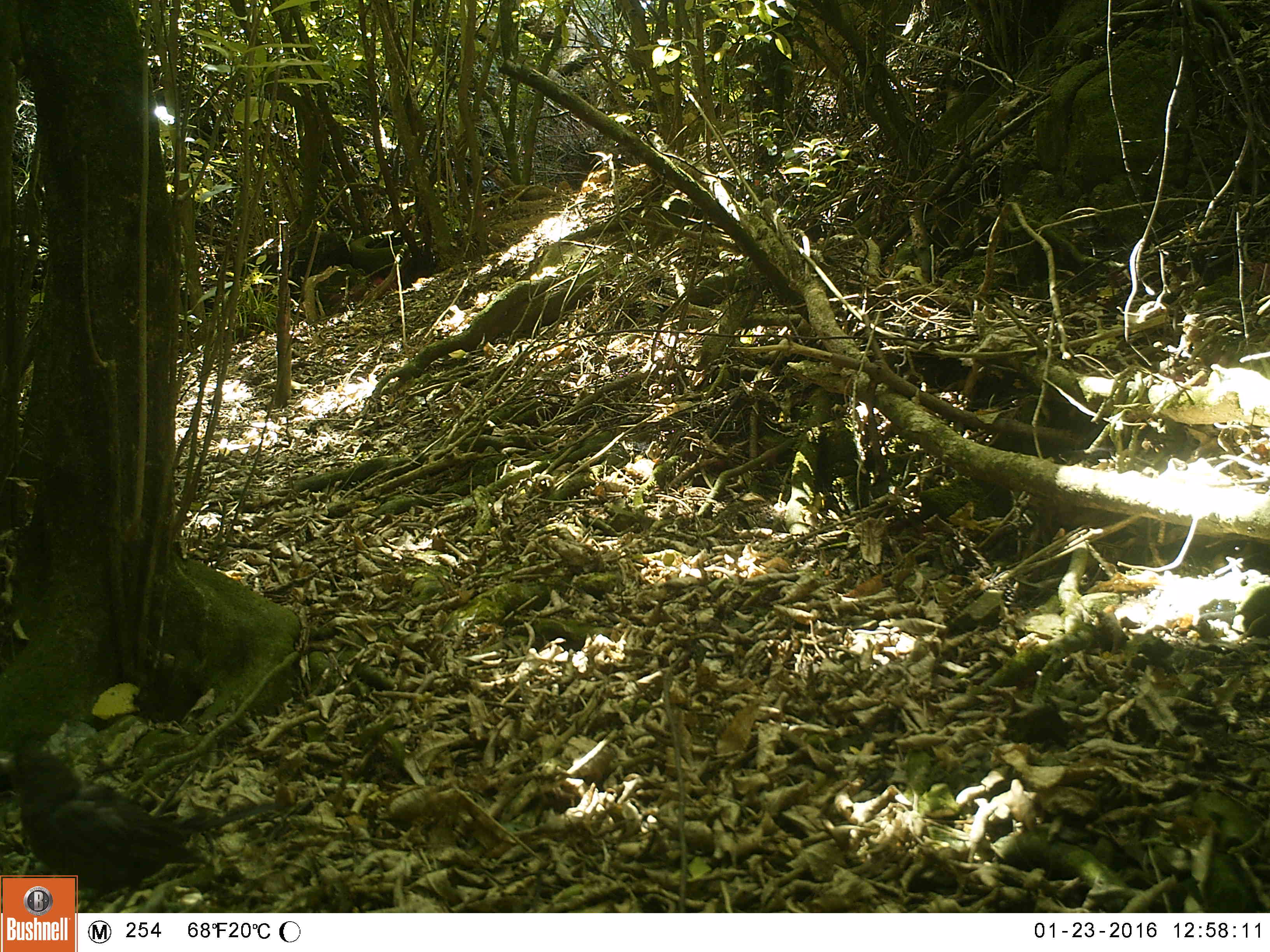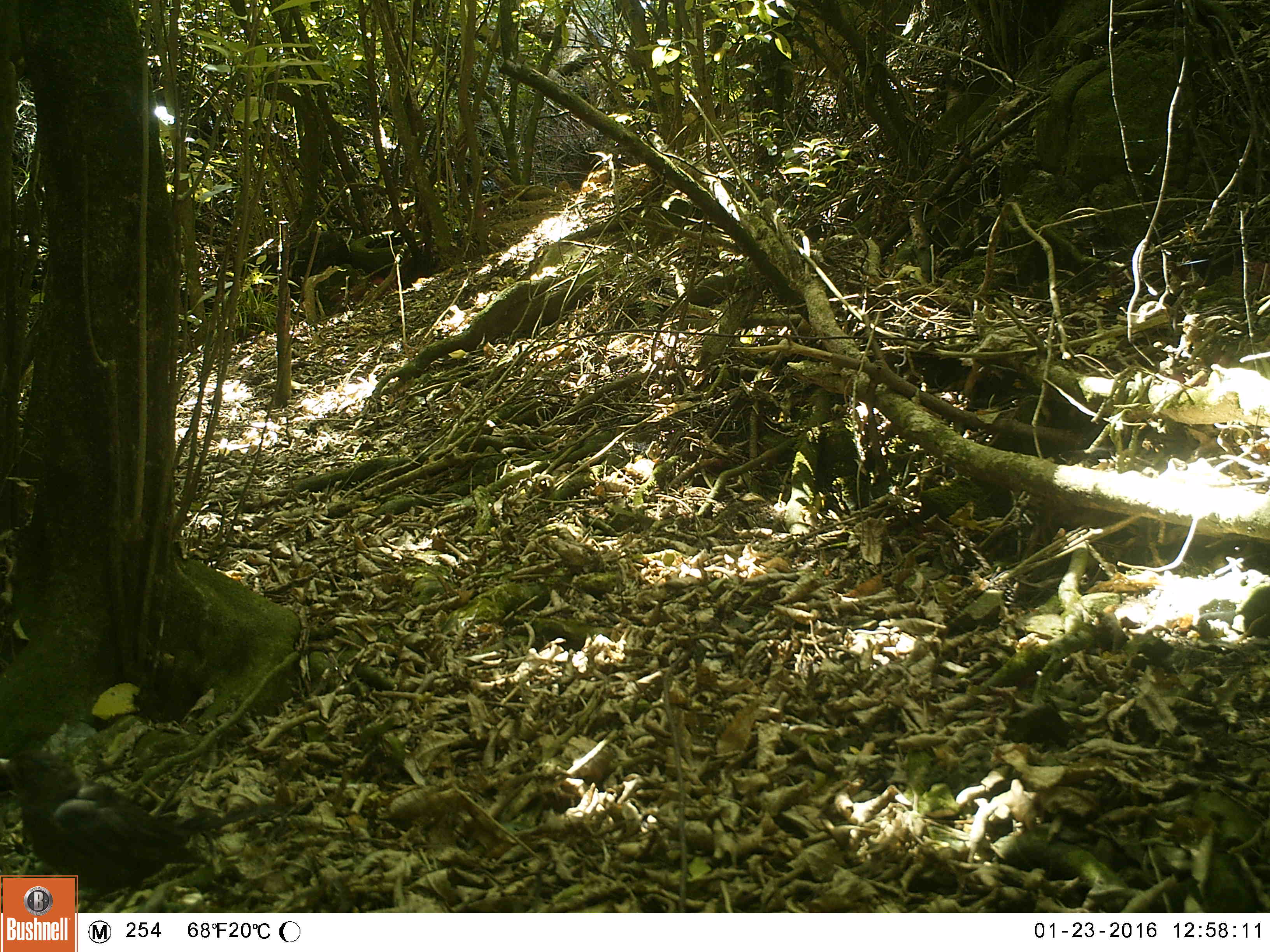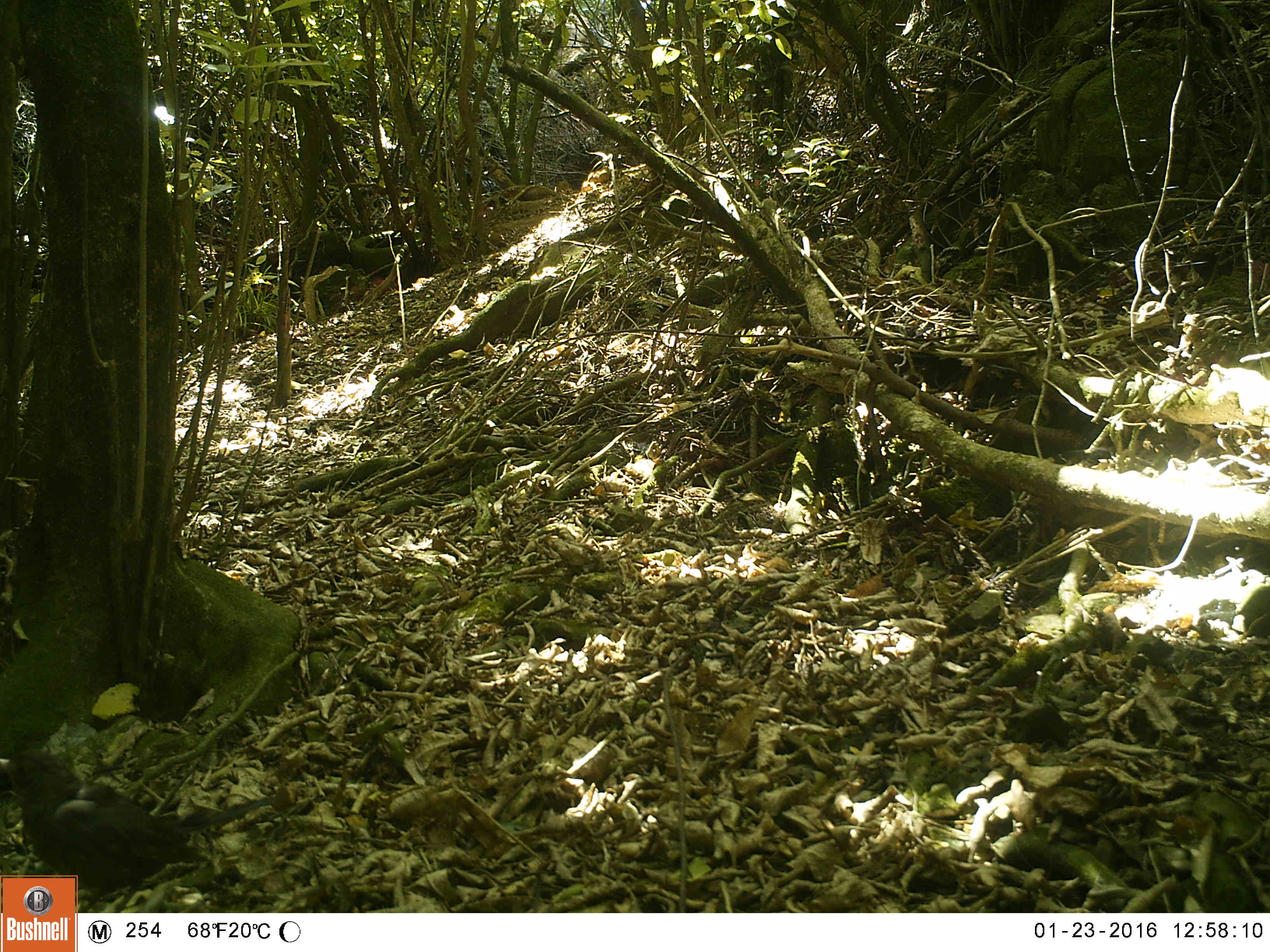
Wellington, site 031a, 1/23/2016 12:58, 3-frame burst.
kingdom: Animalia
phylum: Chordata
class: Aves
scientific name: Aves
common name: bird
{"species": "bird (Aves)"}